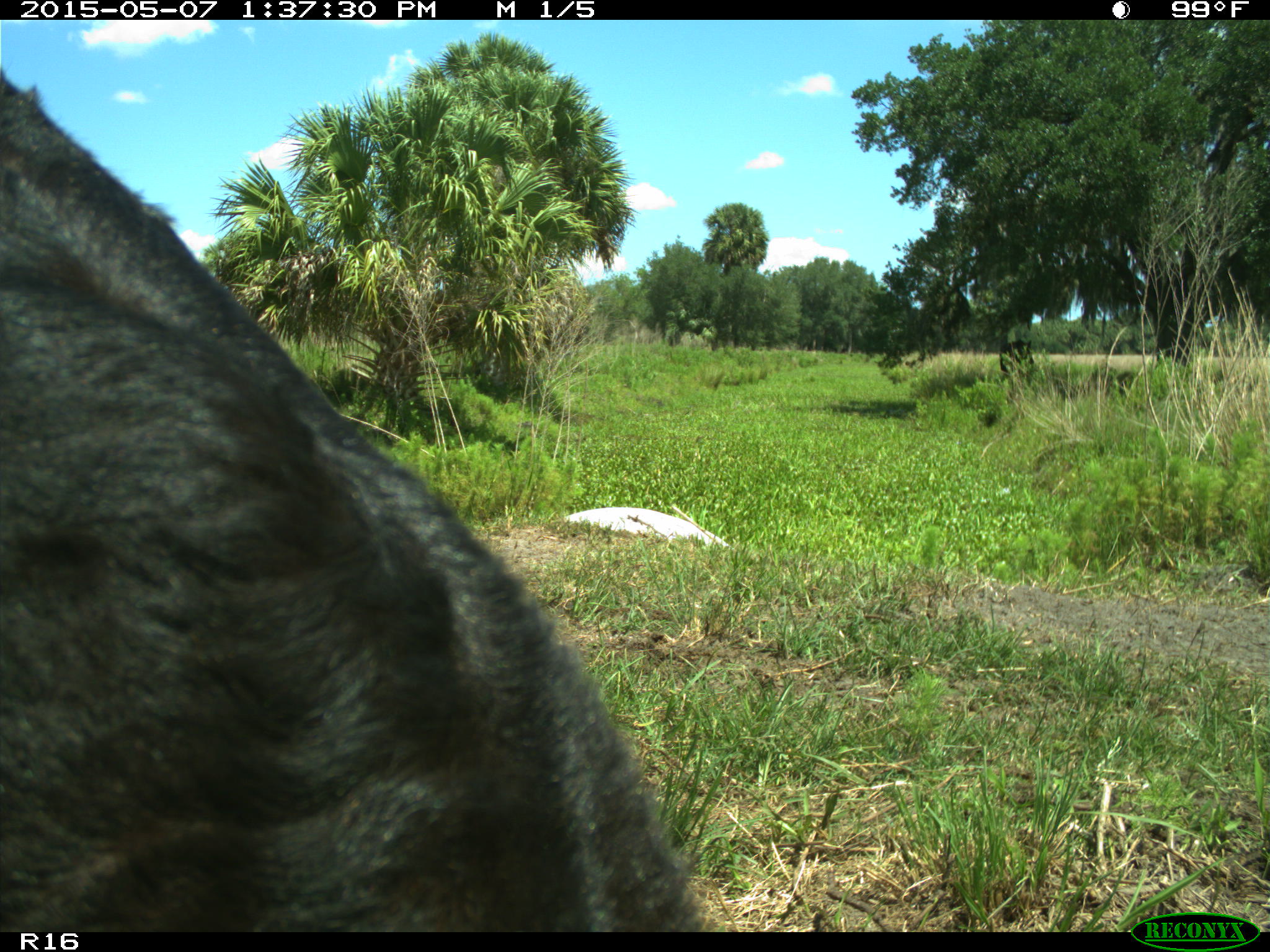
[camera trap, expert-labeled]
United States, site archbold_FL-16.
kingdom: Animalia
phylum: Chordata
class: Mammalia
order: Artiodactyla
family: Suidae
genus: Sus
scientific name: Sus scrofa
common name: wild boar